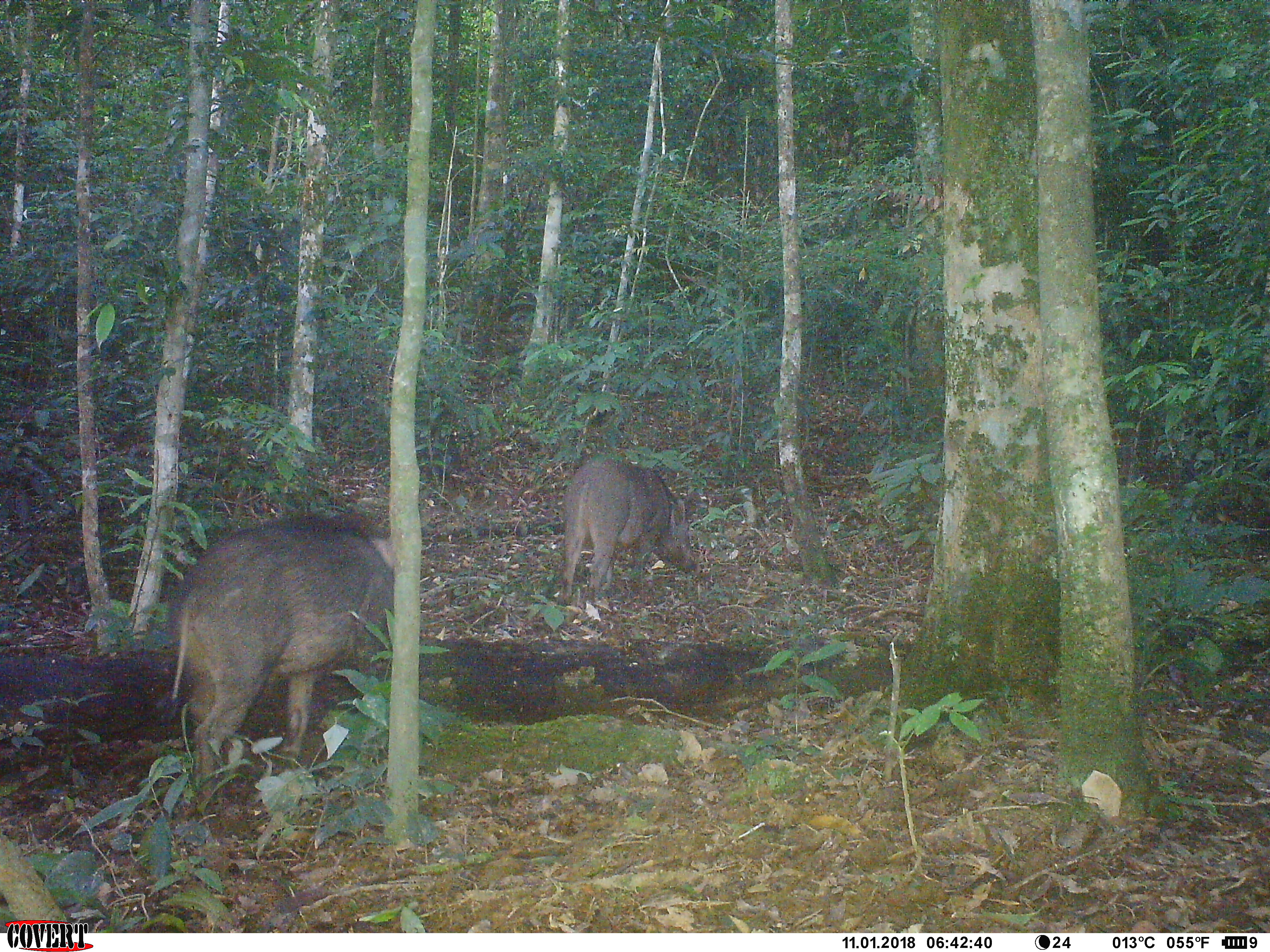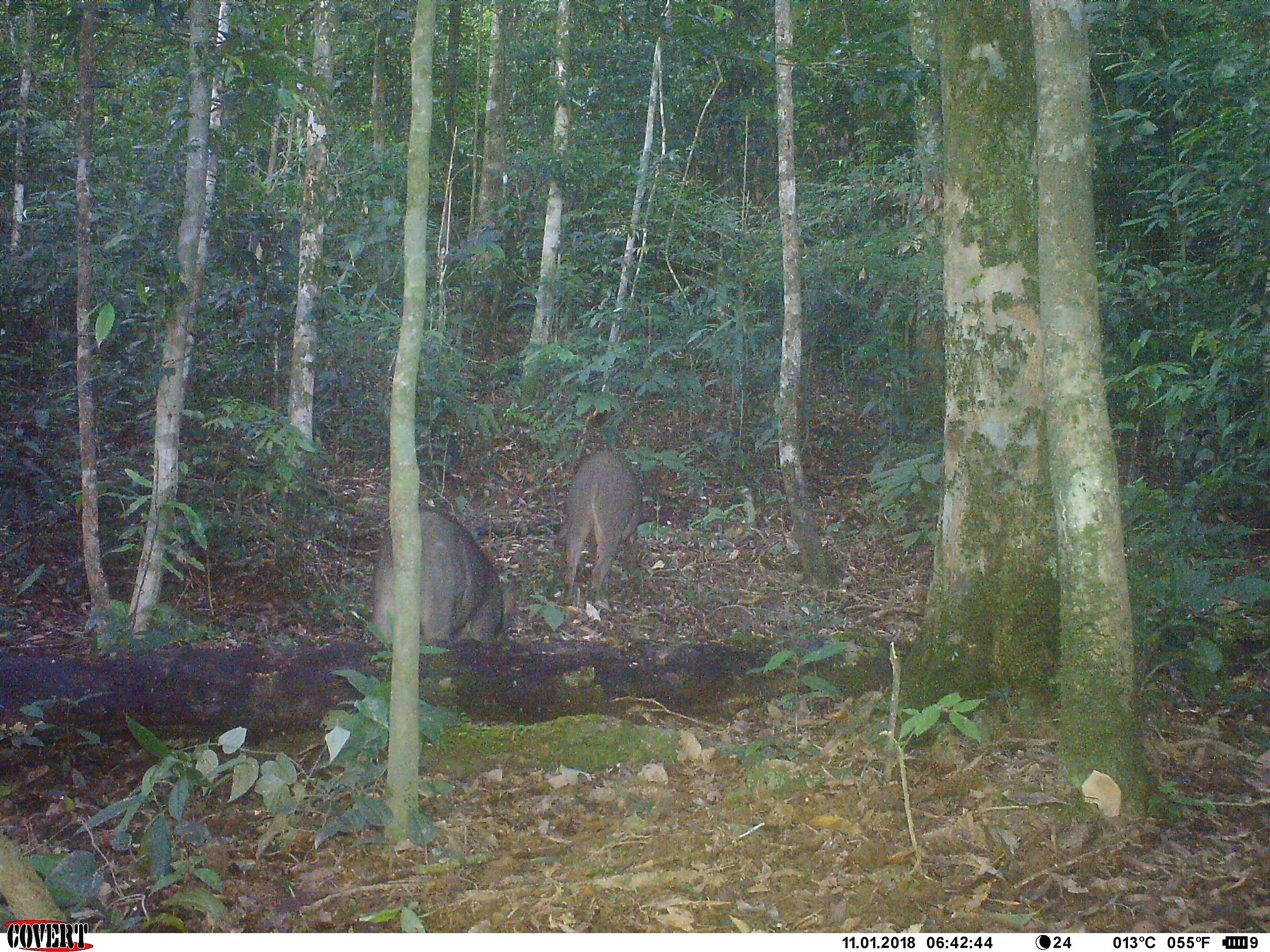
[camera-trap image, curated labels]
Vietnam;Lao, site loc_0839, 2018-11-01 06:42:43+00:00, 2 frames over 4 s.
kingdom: Animalia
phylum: Chordata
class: Mammalia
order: Artiodactyla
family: Suidae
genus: Sus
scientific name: Sus scrofa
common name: eurasian wild pig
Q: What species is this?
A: Eurasian wild pig (Sus scrofa).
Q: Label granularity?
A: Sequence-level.